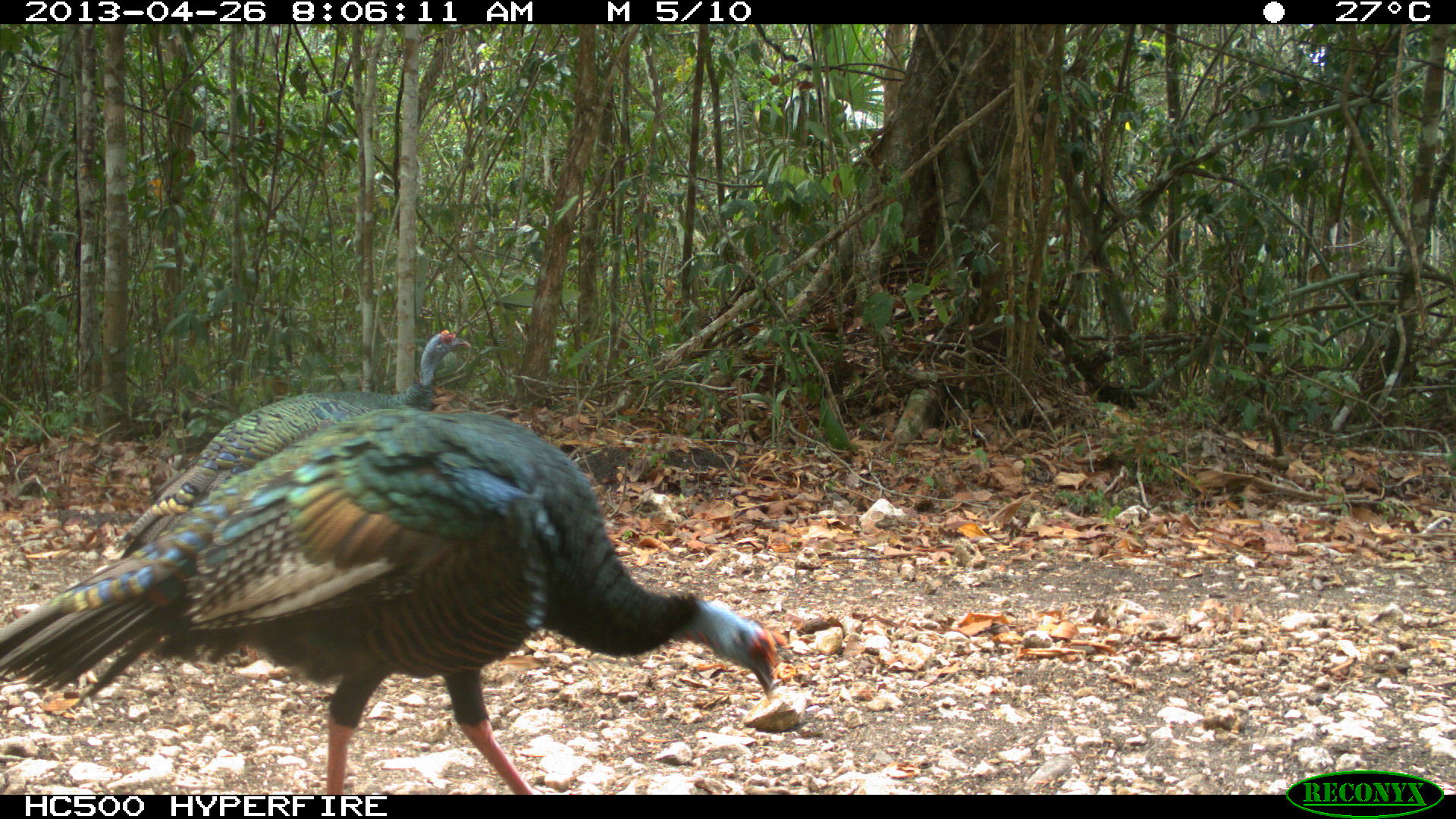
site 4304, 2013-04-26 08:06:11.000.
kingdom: Animalia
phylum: Chordata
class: Aves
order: Galliformes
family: Phasianidae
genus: Meleagris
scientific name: Meleagris ocellata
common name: ocellated turkey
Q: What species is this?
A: Meleagris ocellata (ocellated turkey).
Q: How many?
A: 3.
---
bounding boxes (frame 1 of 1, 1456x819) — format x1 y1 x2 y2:
meleagris ocellata: 0 406 778 794; 116 329 471 685